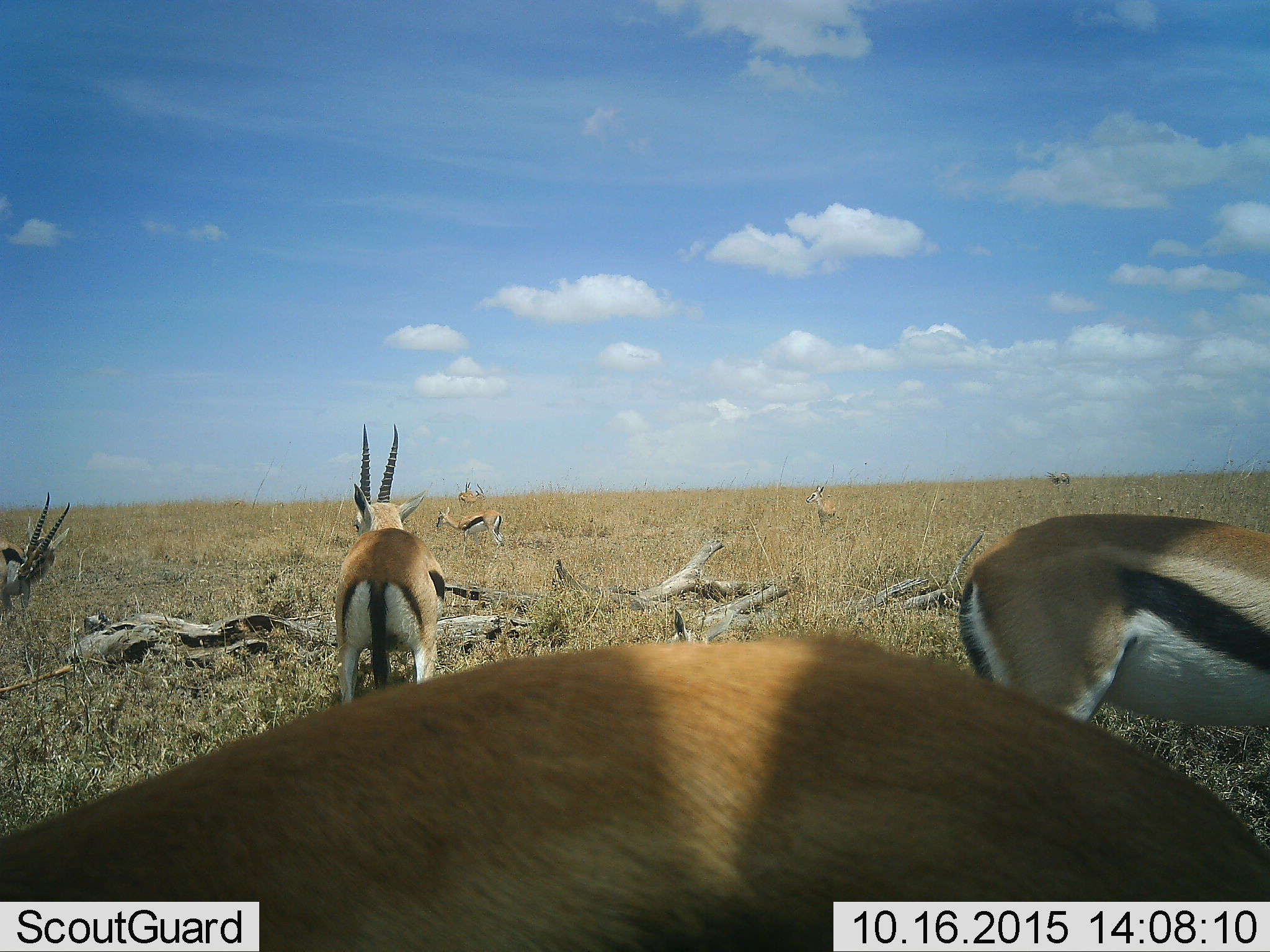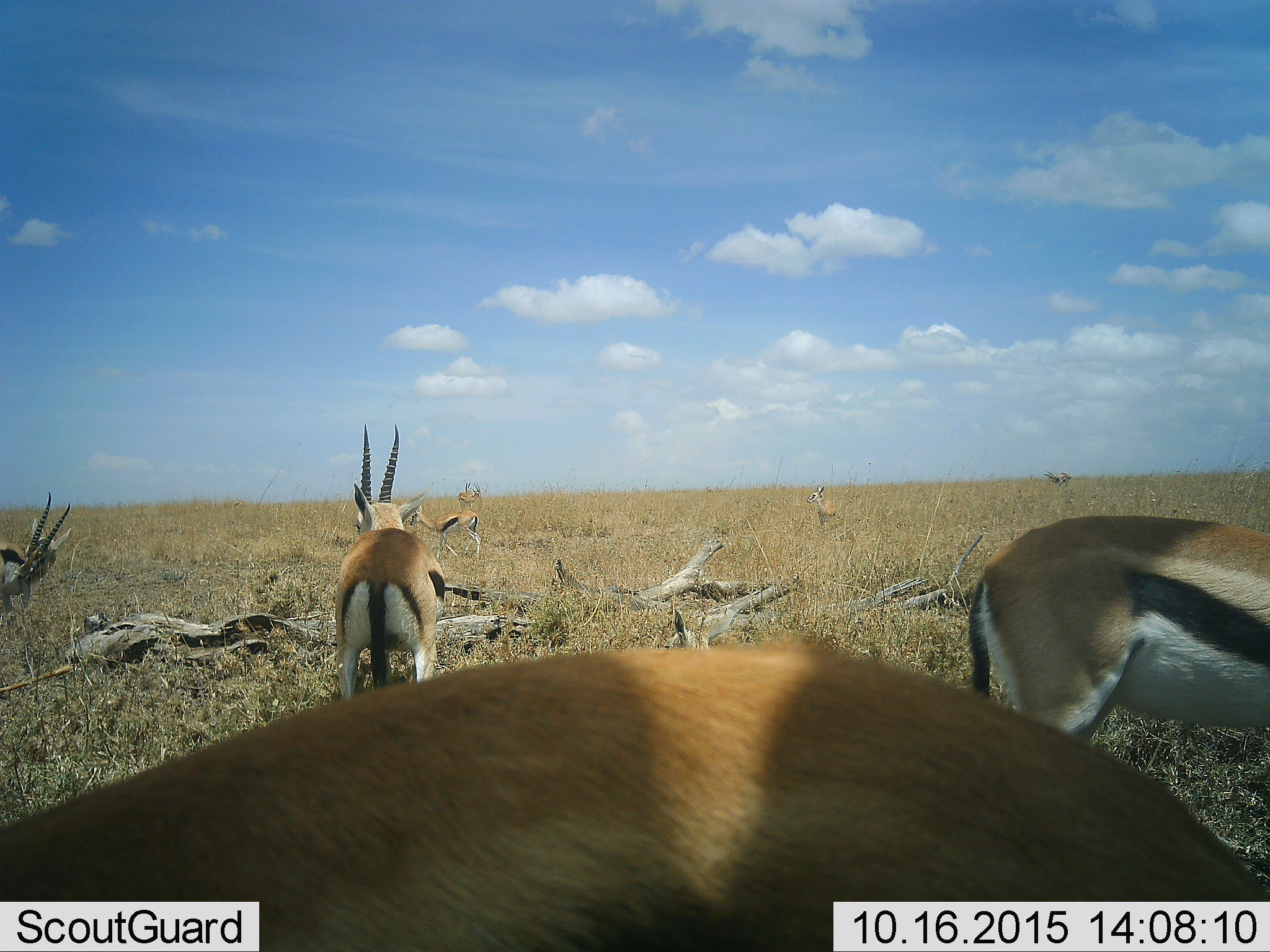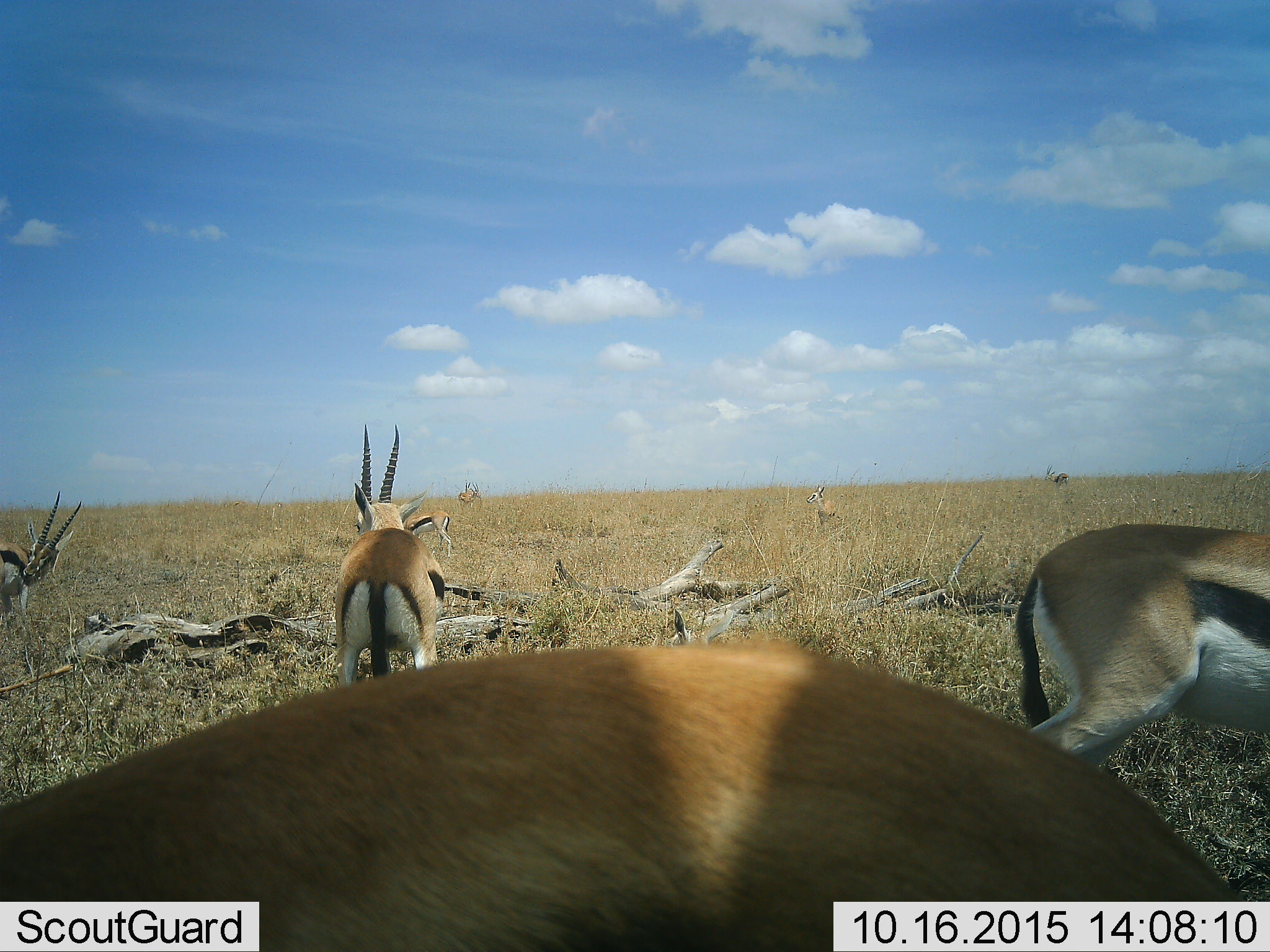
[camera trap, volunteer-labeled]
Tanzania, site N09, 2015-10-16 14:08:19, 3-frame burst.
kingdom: Animalia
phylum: Chordata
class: Mammalia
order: Artiodactyla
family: Bovidae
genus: Eudorcas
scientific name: Eudorcas thomsonii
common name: thomson's gazelle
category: gazellethomsons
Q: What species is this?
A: Gazellethomsons (thomson's gazelle) (Eudorcas thomsonii).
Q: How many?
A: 9.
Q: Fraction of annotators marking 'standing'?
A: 62%.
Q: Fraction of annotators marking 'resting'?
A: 12%.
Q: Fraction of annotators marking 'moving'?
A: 75%.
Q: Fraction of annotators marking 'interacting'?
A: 12%.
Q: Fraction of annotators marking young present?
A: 12%.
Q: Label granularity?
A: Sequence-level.